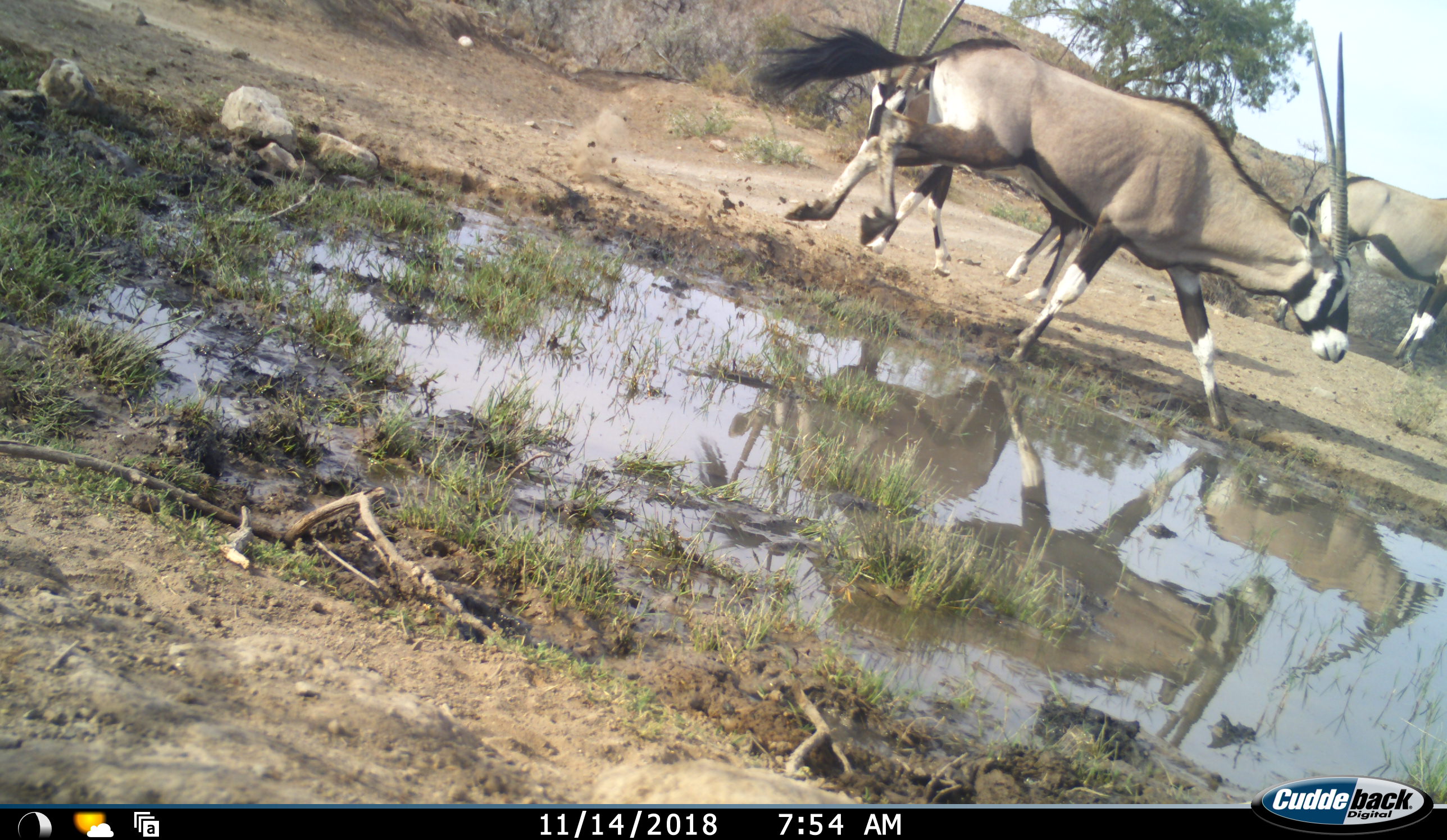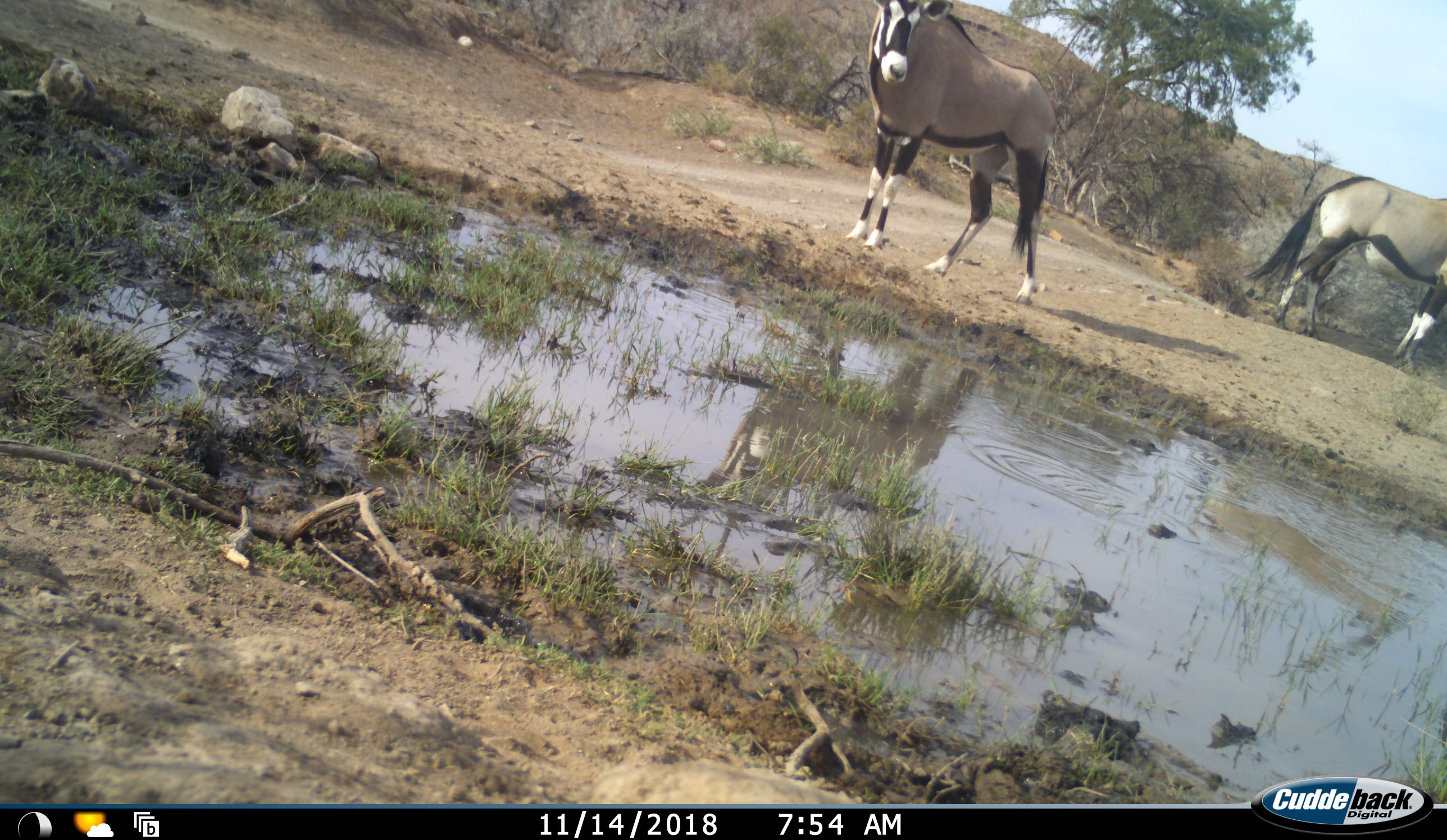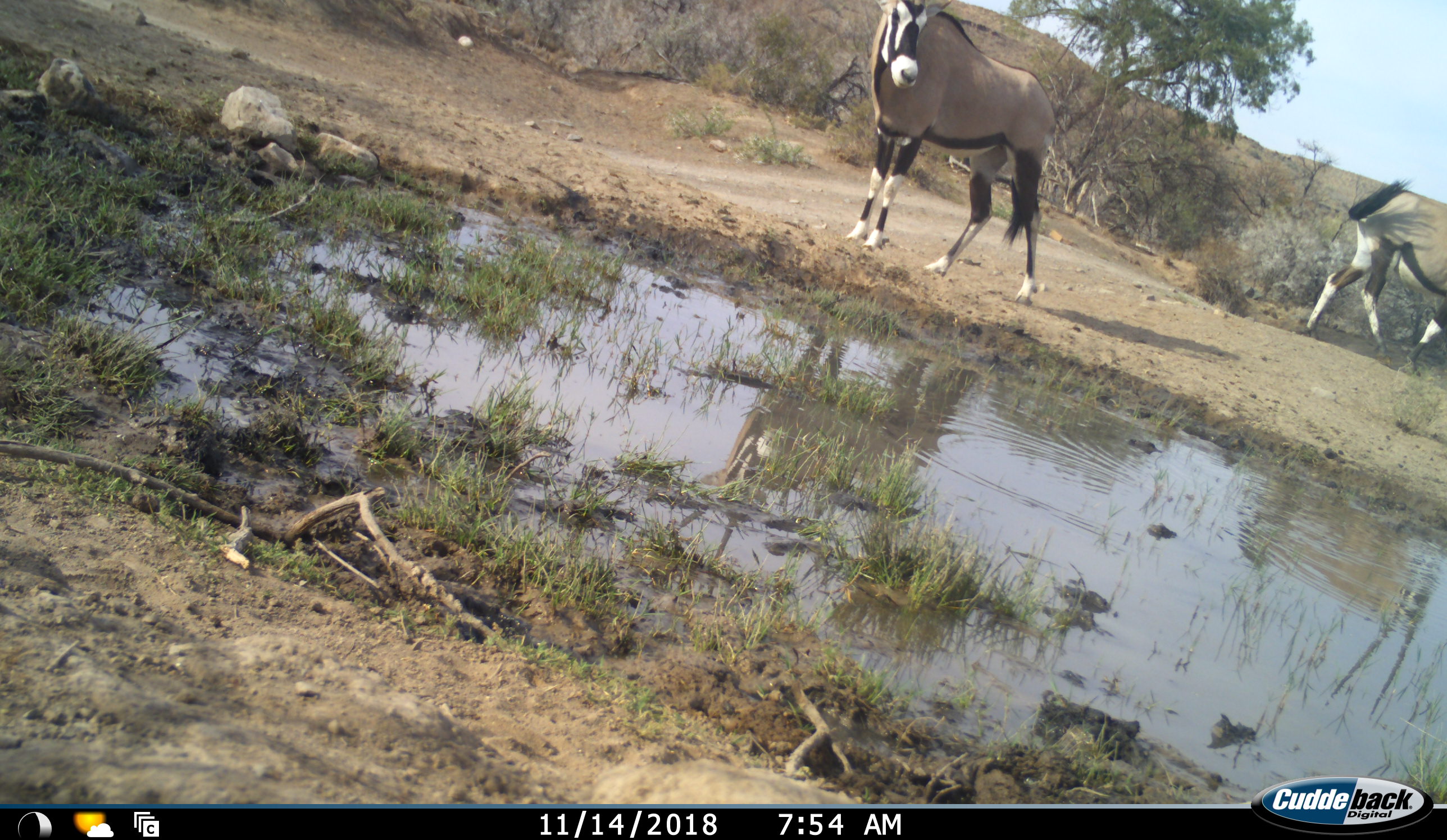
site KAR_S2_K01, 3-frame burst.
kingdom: Animalia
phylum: Chordata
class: Mammalia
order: Artiodactyla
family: Bovidae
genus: Oryx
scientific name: Oryx gazella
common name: gemsbok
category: oryx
Oryx (gemsbok) (Oryx gazella), count 3. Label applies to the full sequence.